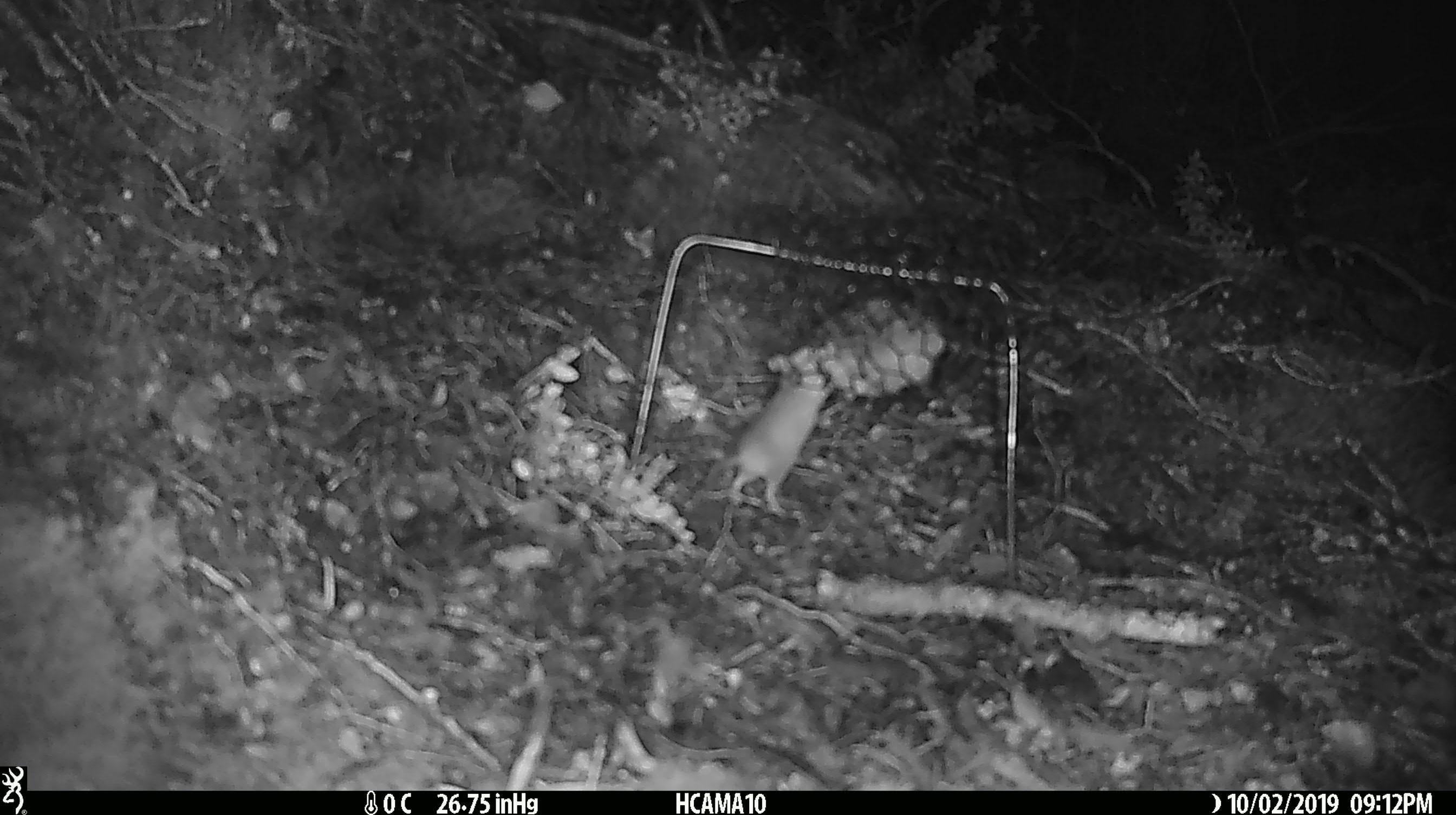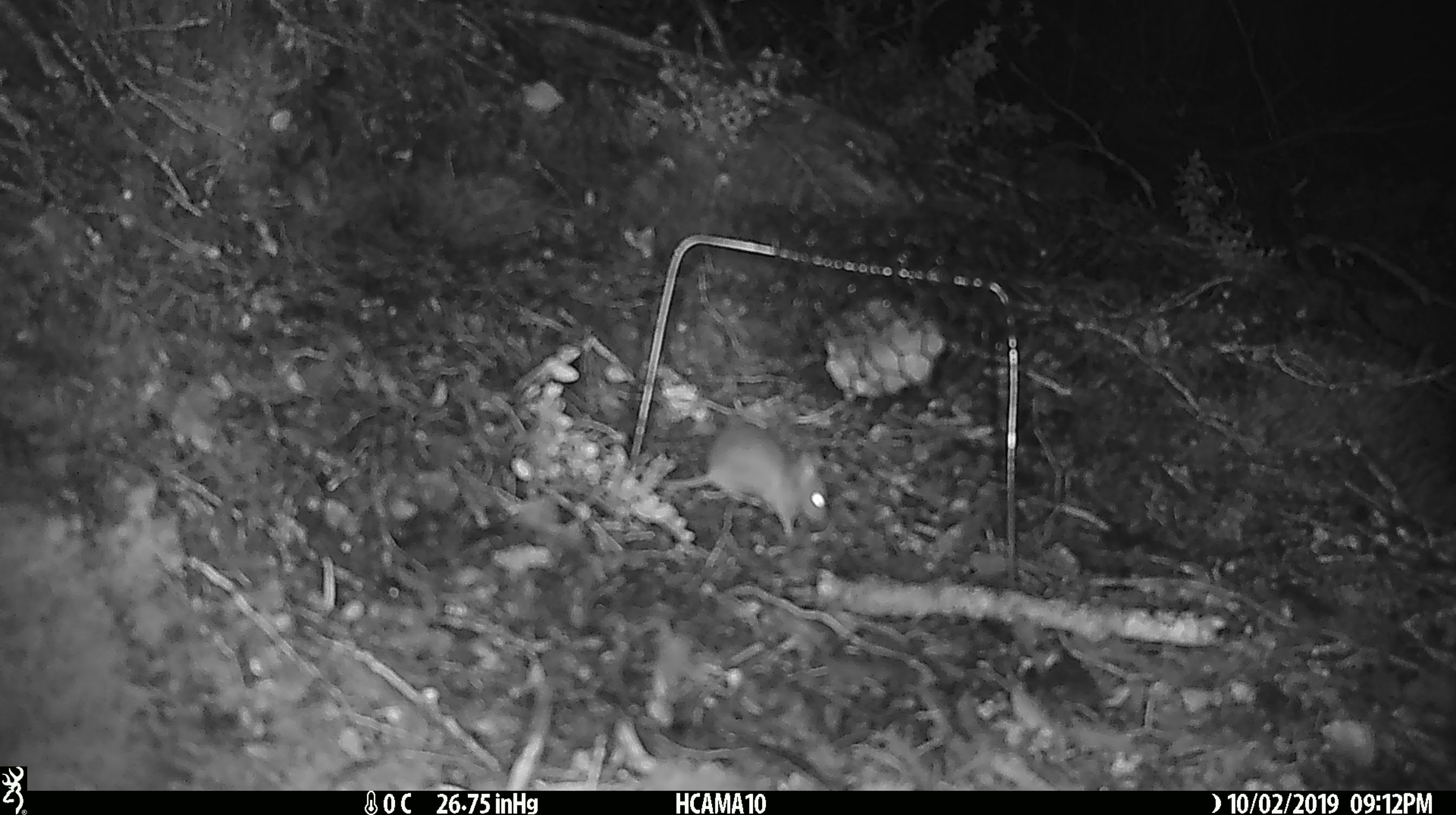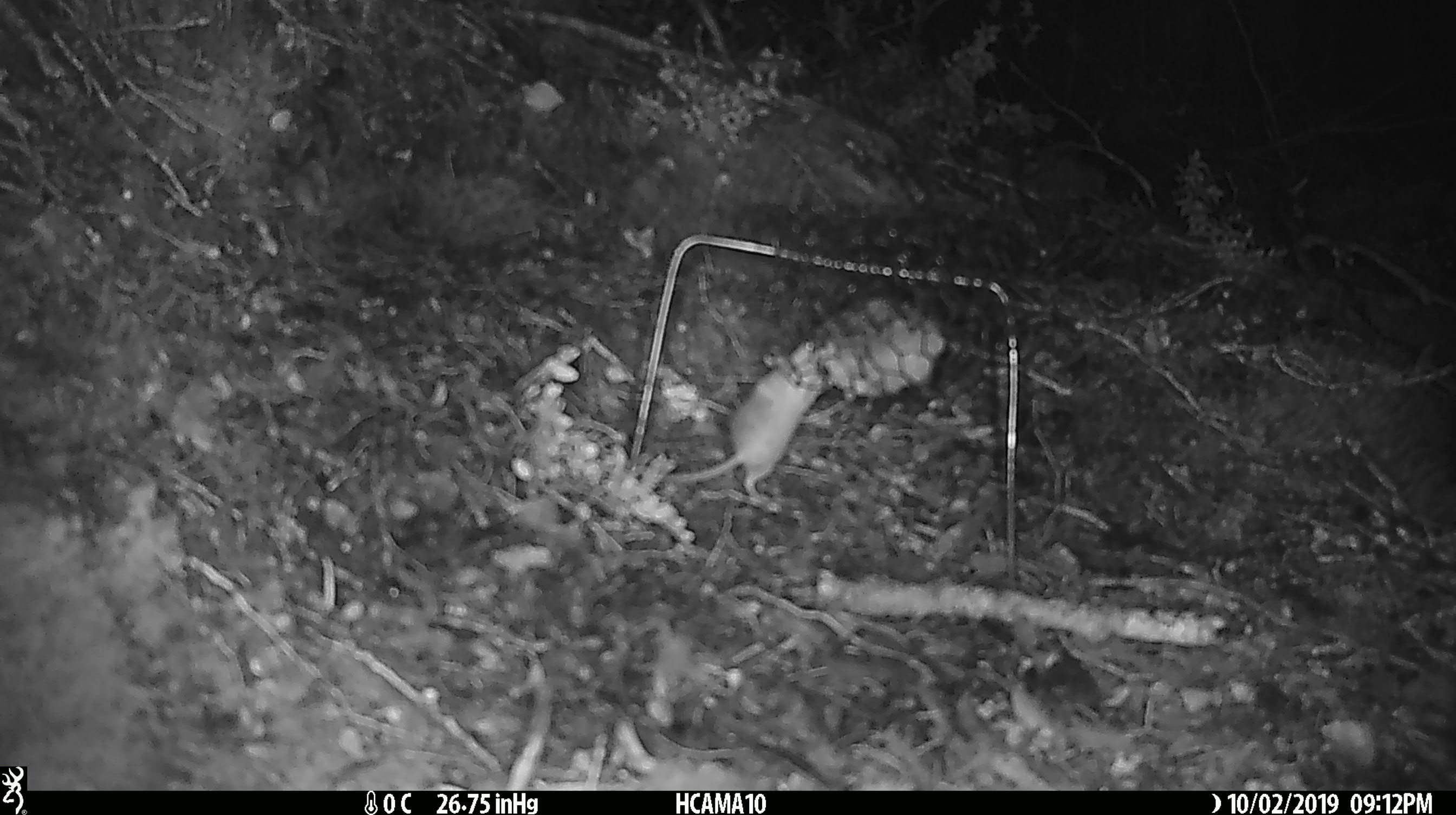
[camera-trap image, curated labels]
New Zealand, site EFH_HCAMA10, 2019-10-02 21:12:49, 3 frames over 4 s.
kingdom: Animalia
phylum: Chordata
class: Mammalia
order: Rodentia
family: Muridae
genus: Mus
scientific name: Mus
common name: mouse